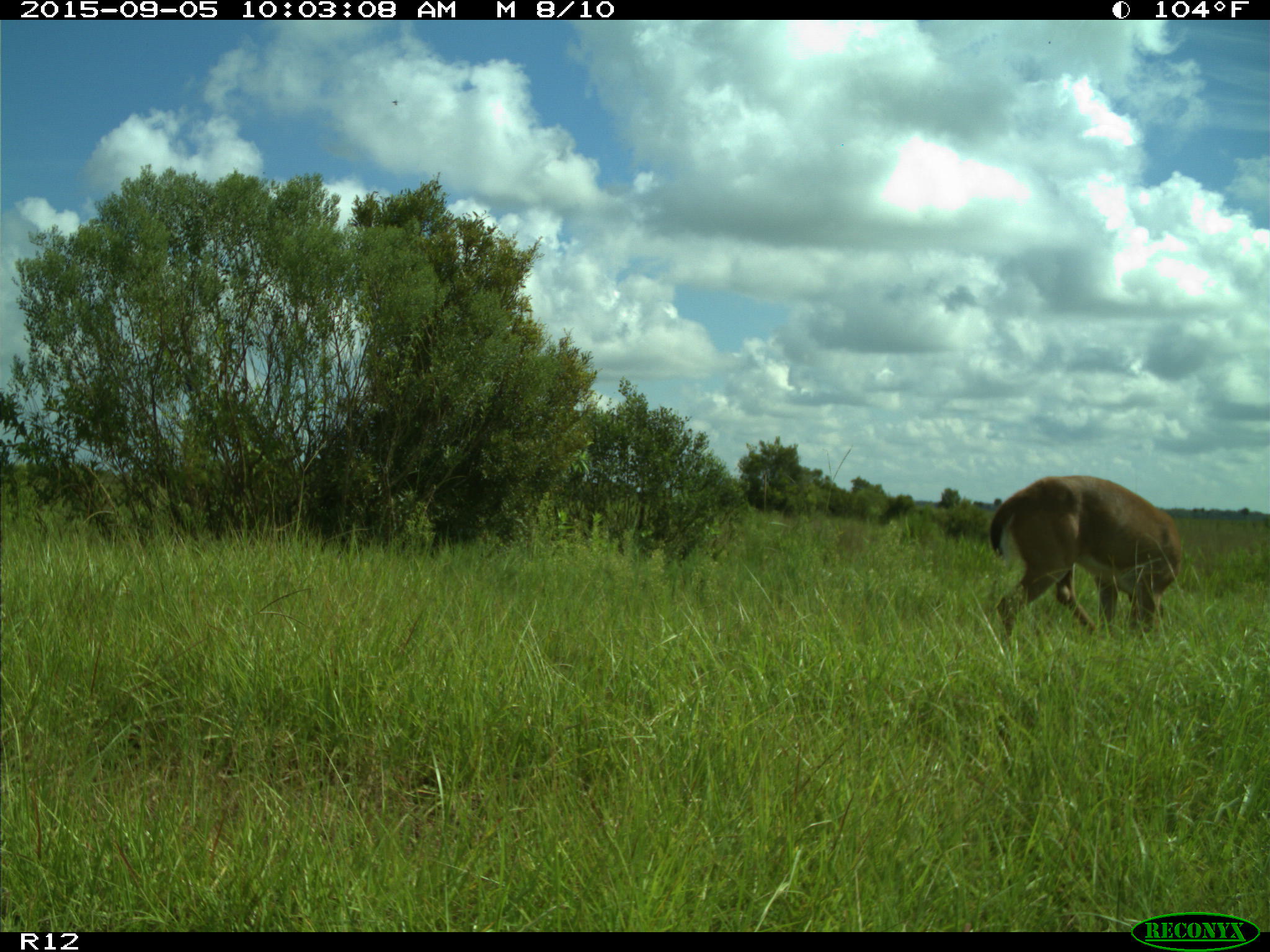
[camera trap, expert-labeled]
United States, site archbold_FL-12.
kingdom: Animalia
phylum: Chordata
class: Mammalia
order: Artiodactyla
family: Cervidae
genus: Odocoileus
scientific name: Odocoileus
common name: deer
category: unidentified deer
Unidentified deer (deer) (Odocoileus).